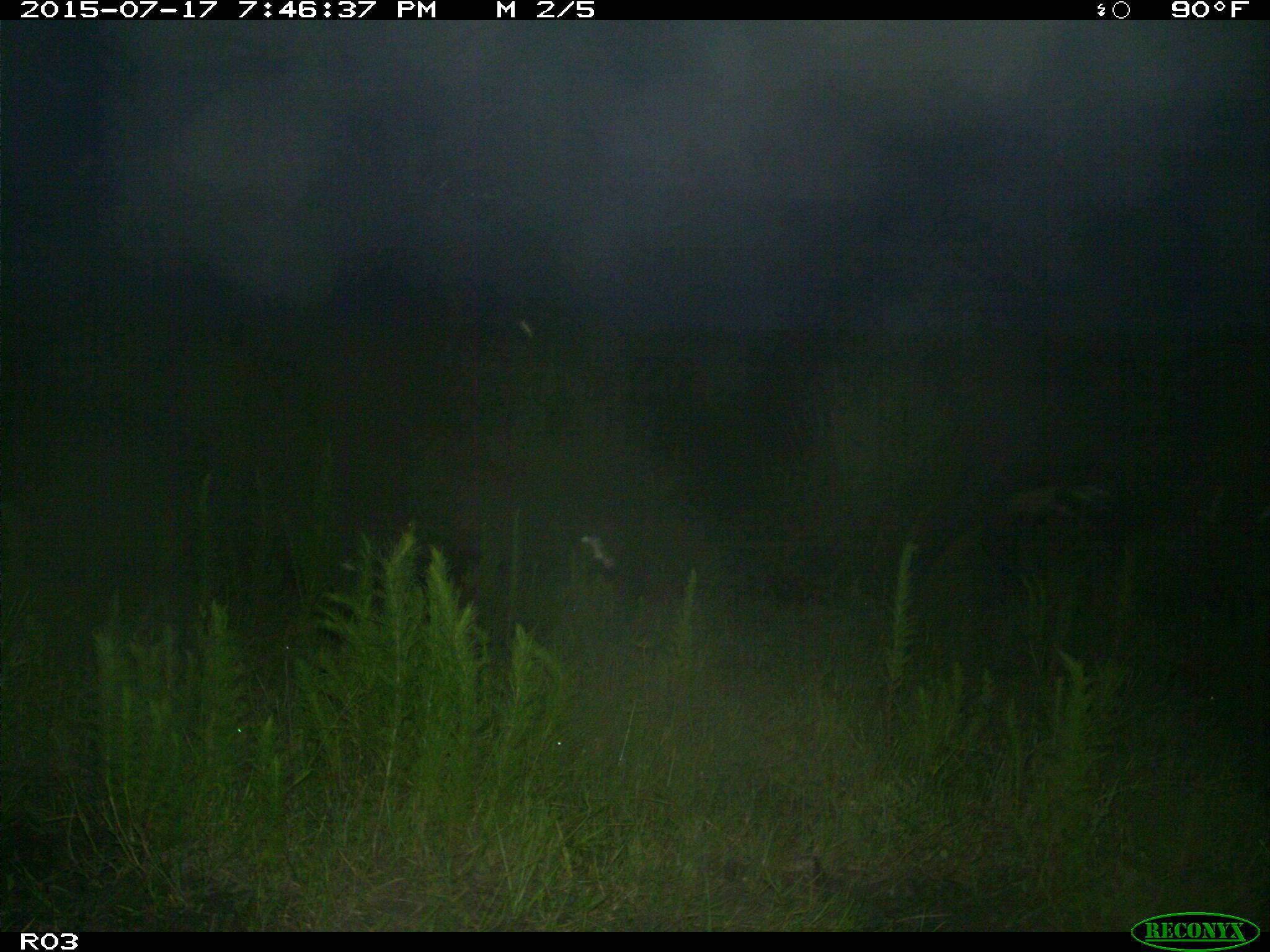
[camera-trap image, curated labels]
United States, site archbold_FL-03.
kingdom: Animalia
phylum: Chordata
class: Mammalia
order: Artiodactyla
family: Bovidae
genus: Bos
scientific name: Bos taurus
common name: domestic cow